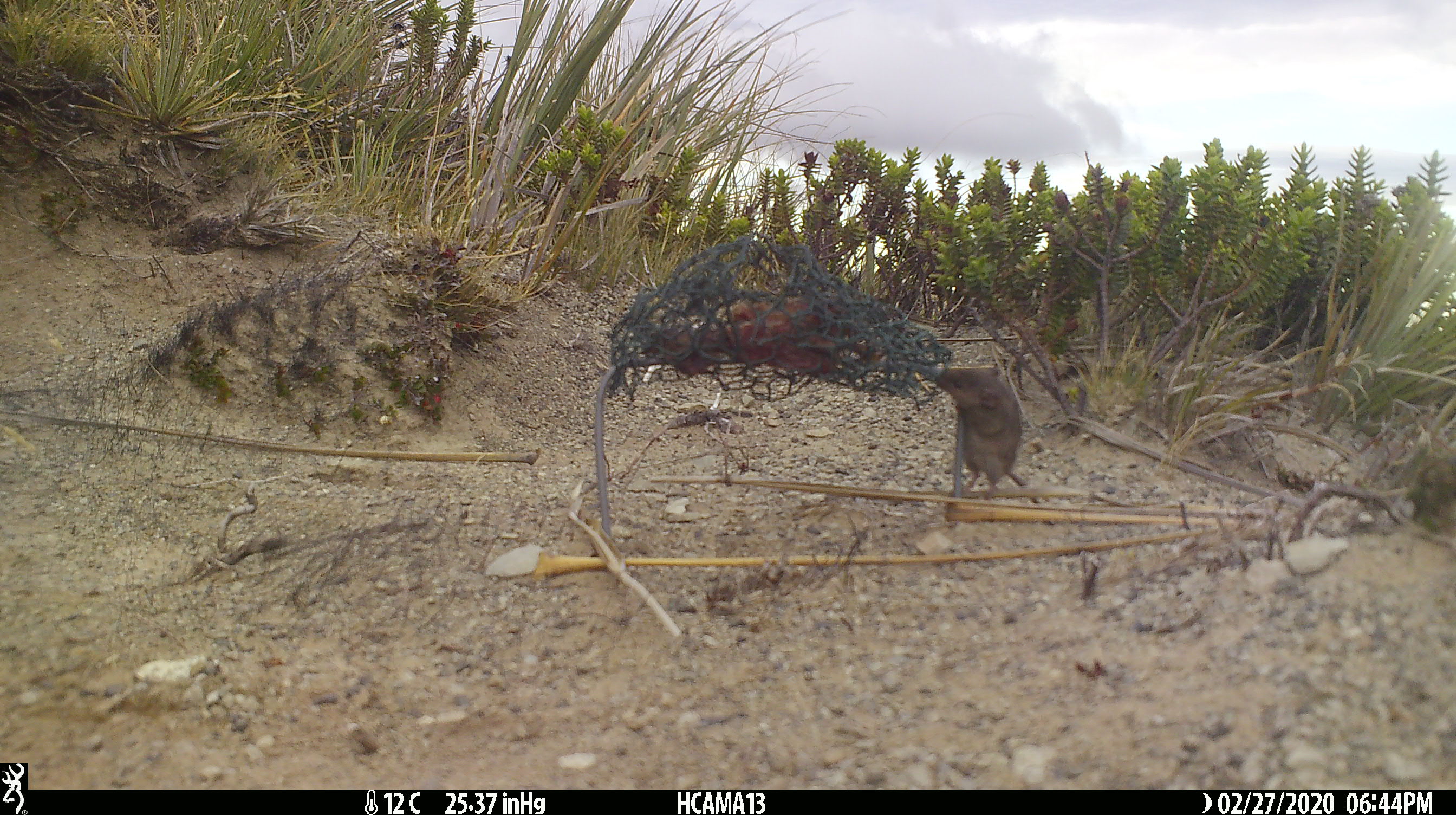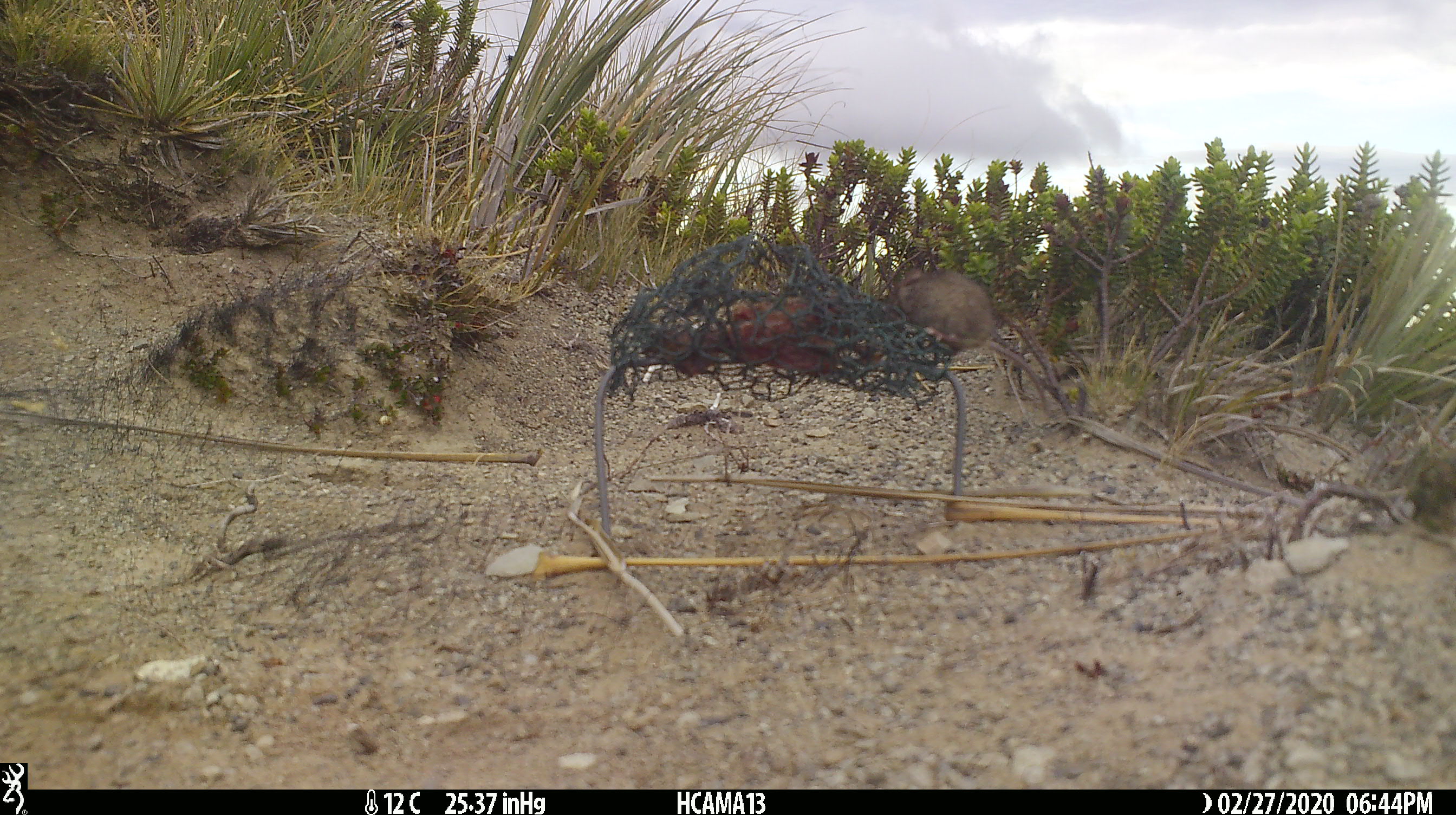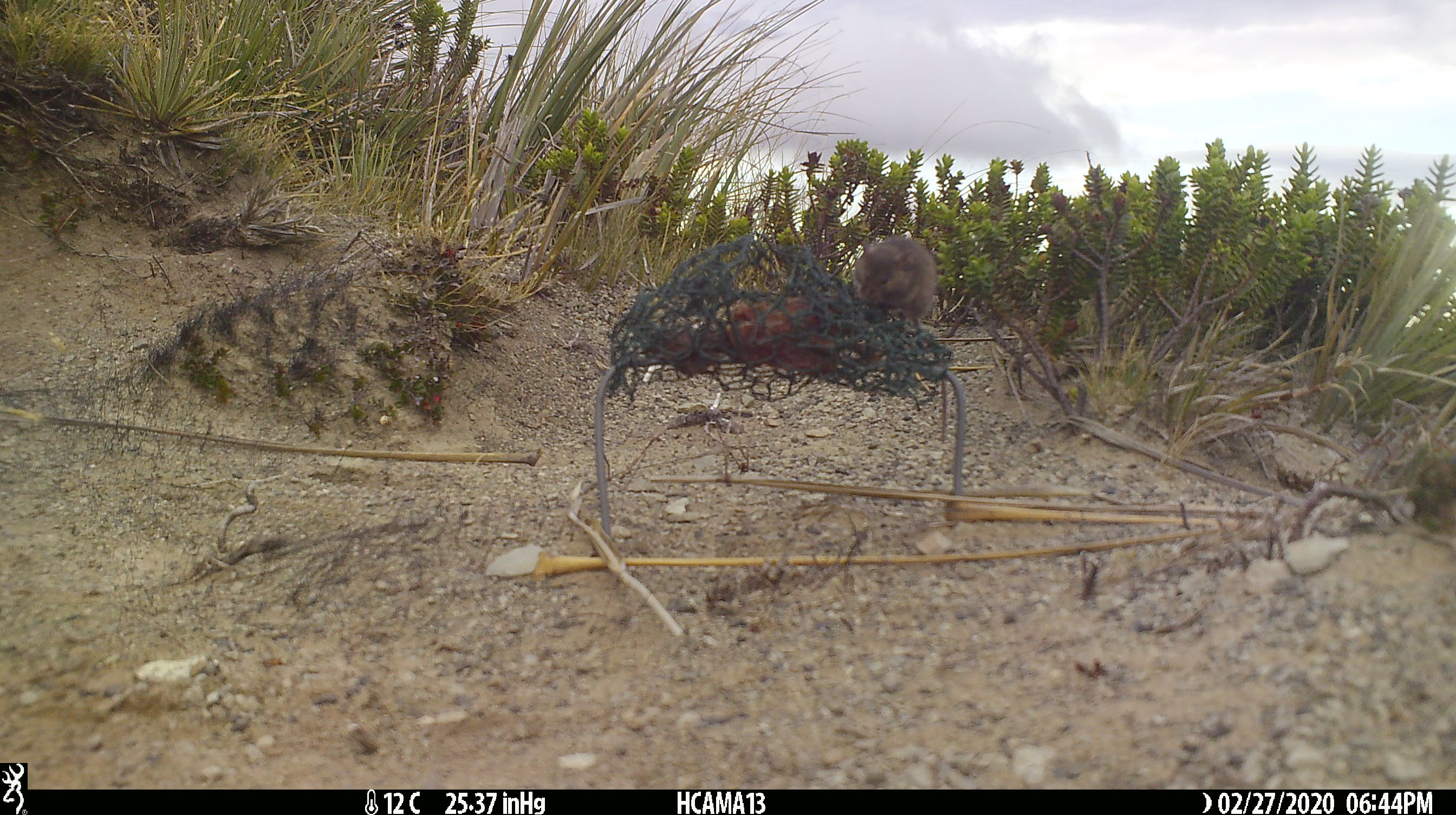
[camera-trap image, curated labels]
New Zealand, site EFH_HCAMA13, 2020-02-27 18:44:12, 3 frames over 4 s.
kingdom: Animalia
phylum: Chordata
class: Mammalia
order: Rodentia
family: Muridae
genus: Mus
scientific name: Mus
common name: mouse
Mouse (Mus).